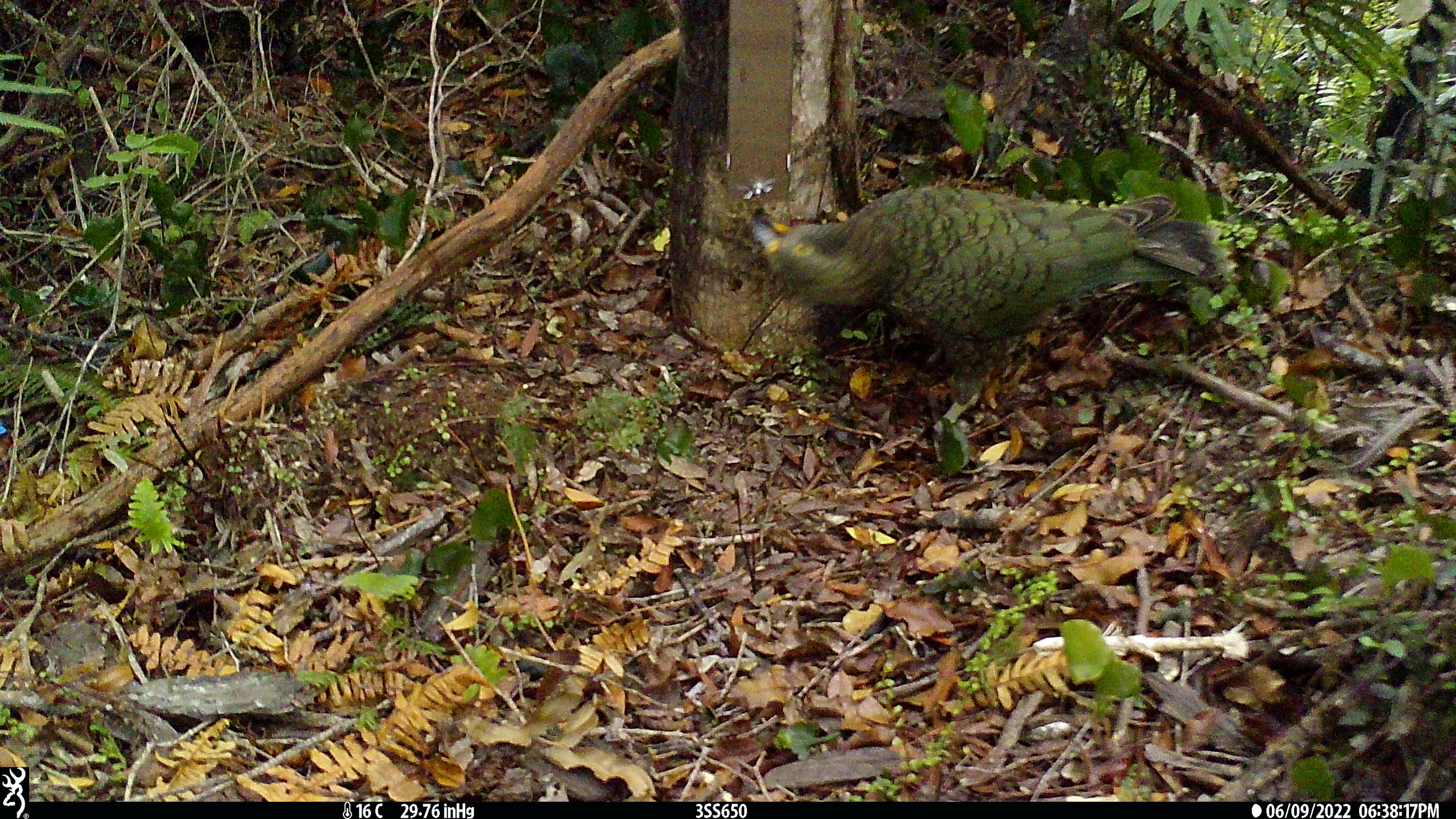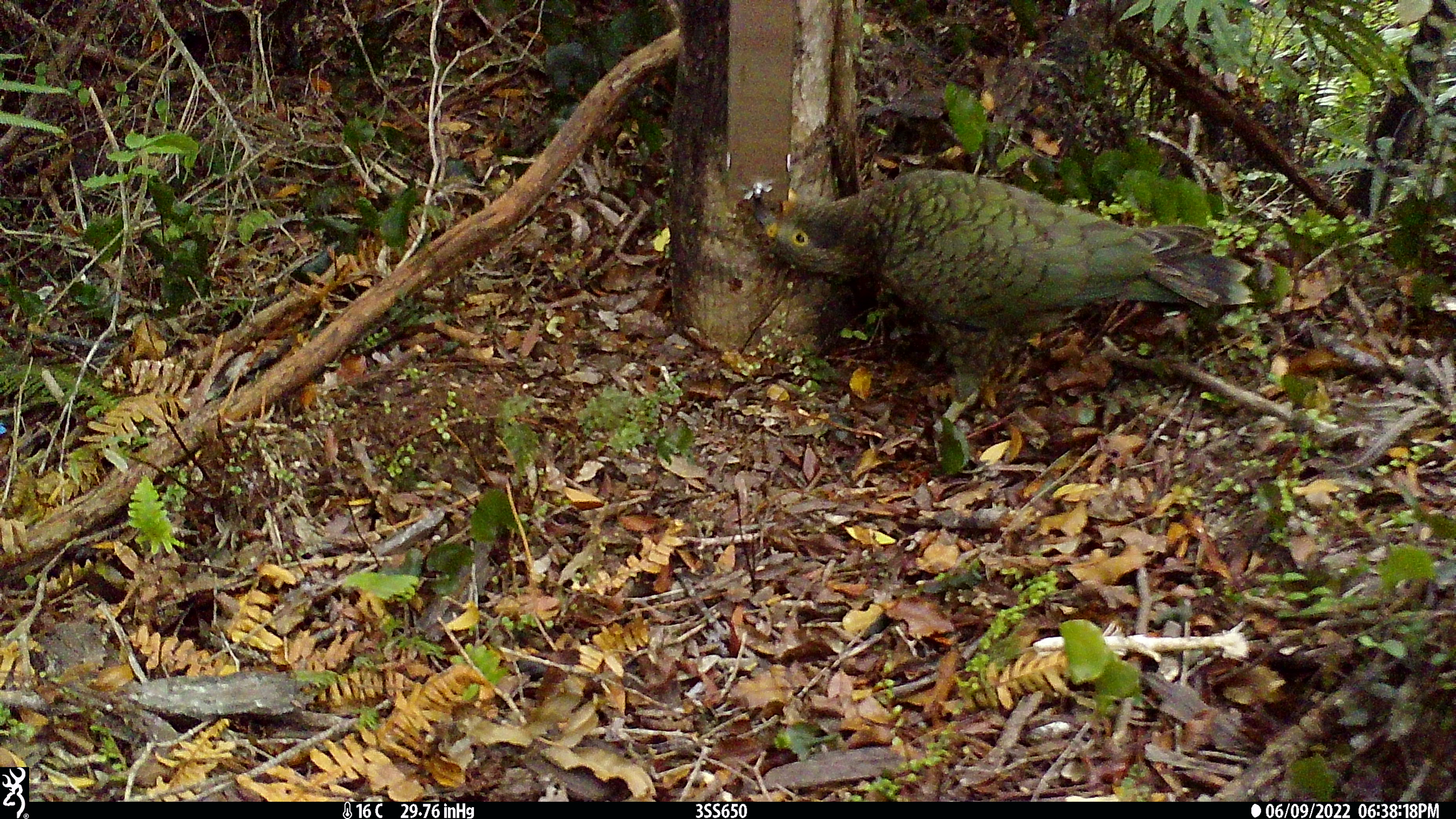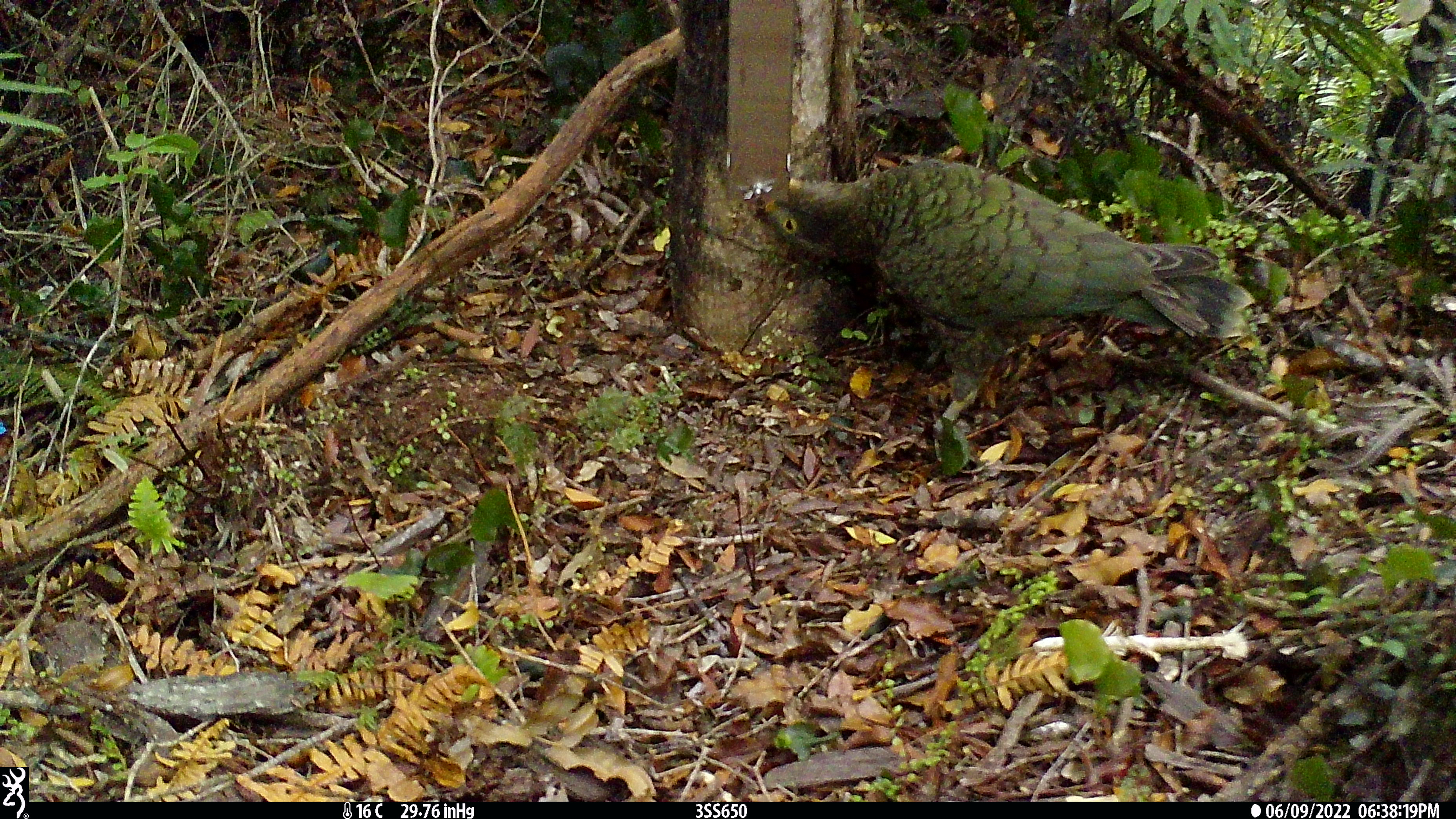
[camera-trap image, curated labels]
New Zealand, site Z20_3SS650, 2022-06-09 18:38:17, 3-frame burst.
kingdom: Animalia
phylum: Chordata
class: Aves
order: Psittaciformes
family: Strigopidae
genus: Nestor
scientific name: Nestor notabilis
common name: kea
Kea (Nestor notabilis).